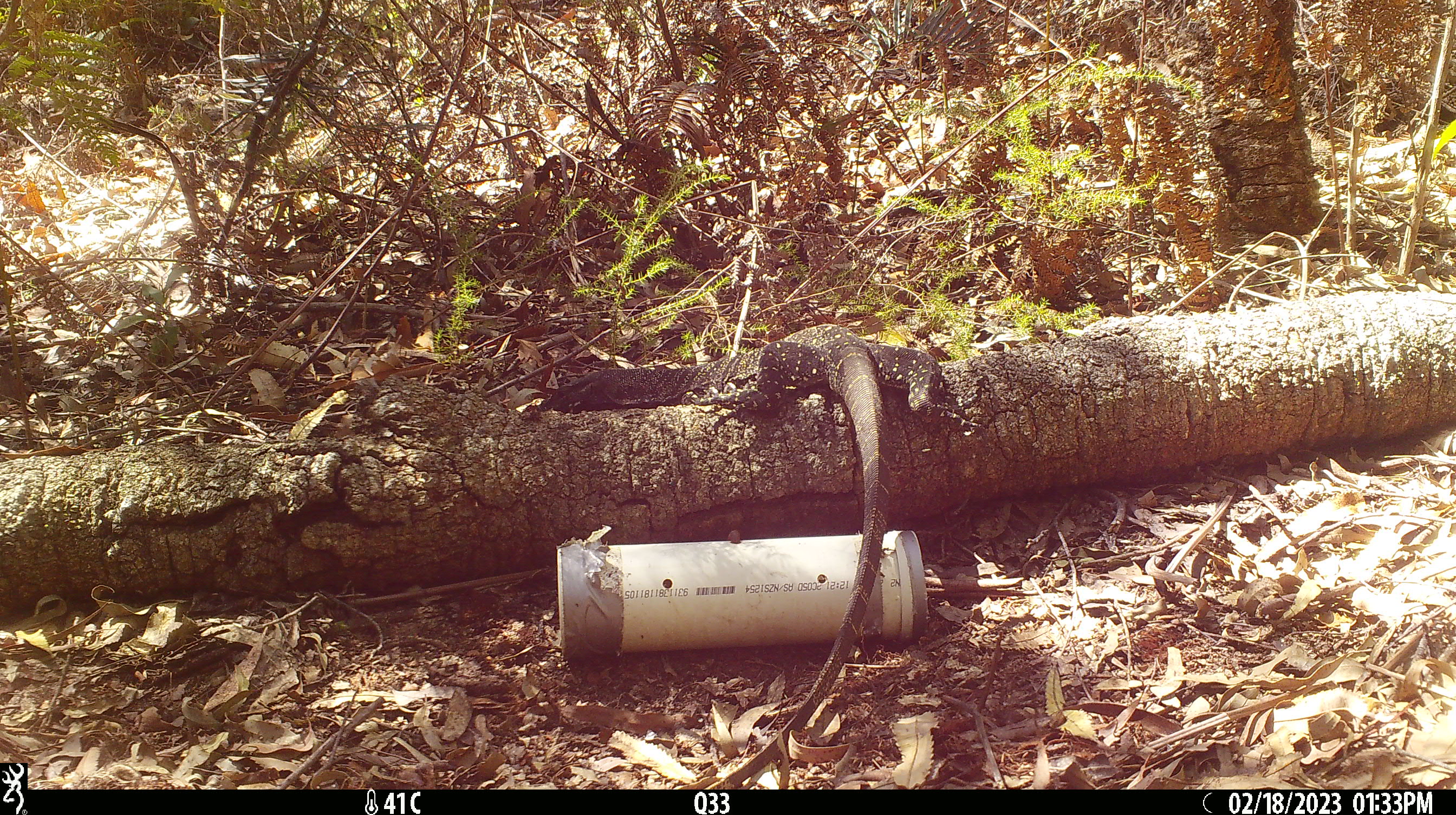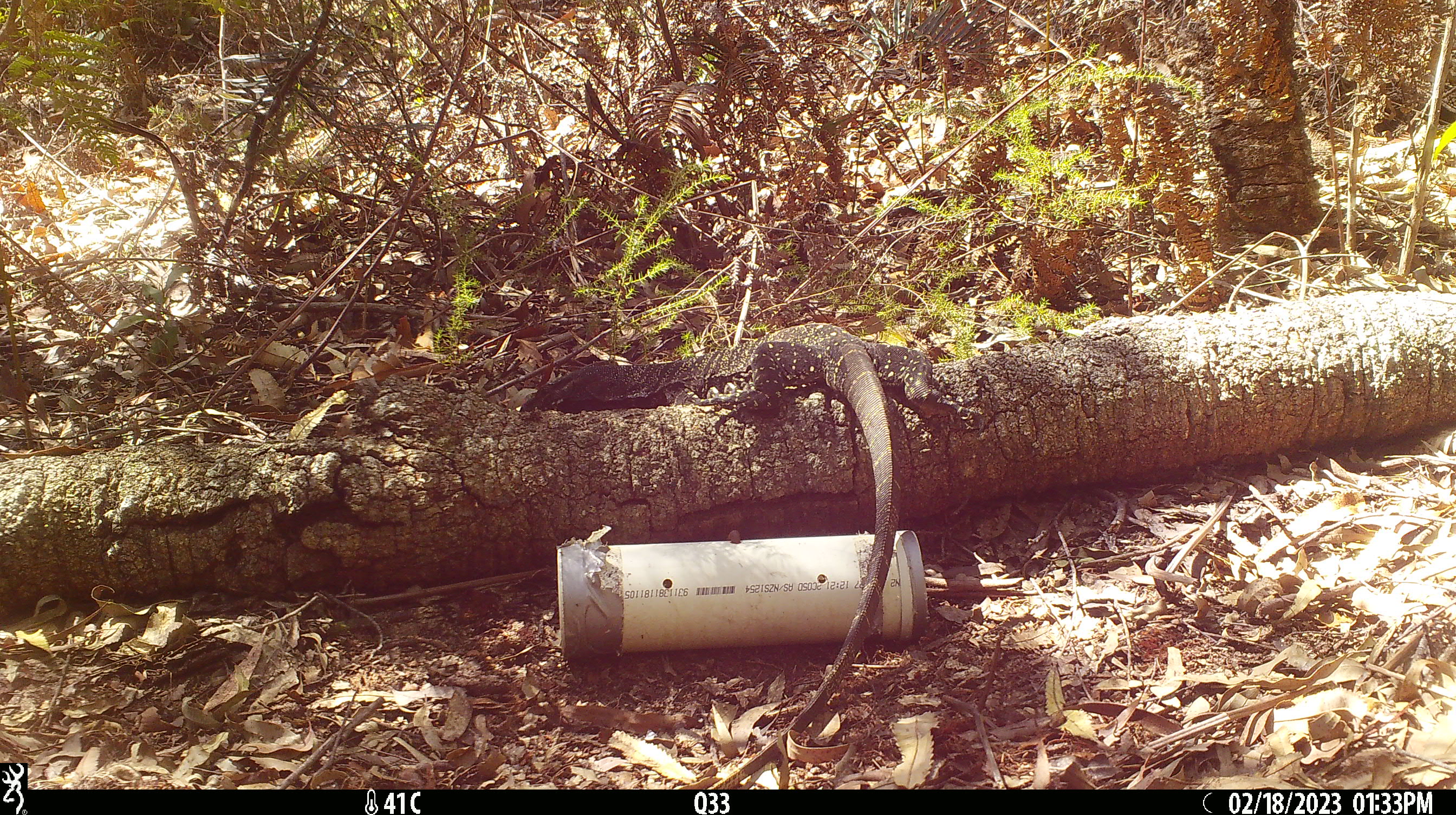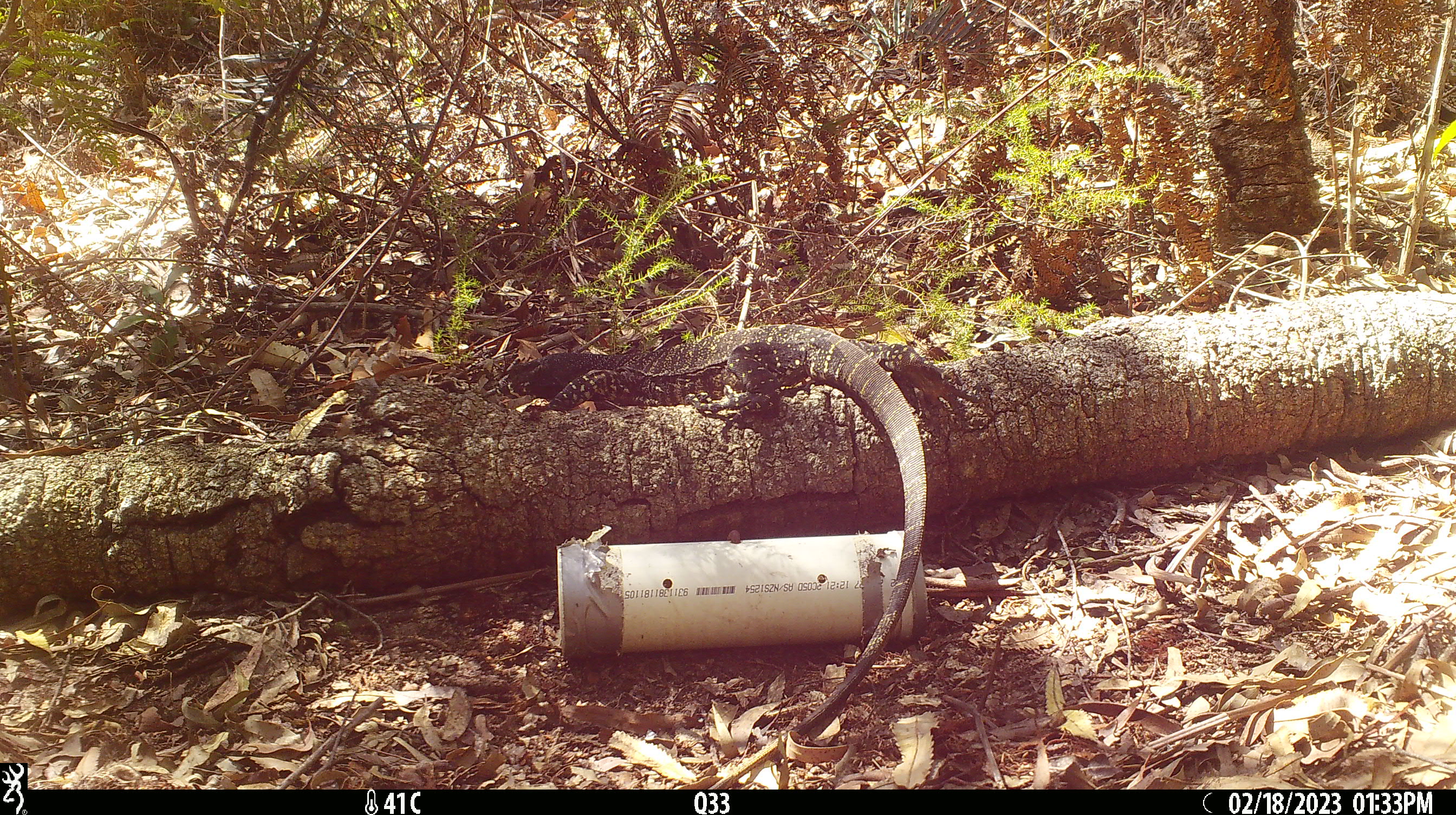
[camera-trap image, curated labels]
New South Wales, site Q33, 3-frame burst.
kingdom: Animalia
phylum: Chordata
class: Reptilia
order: Squamata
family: Varanidae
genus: Varanus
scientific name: Varanus varius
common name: lace monitor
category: goanna